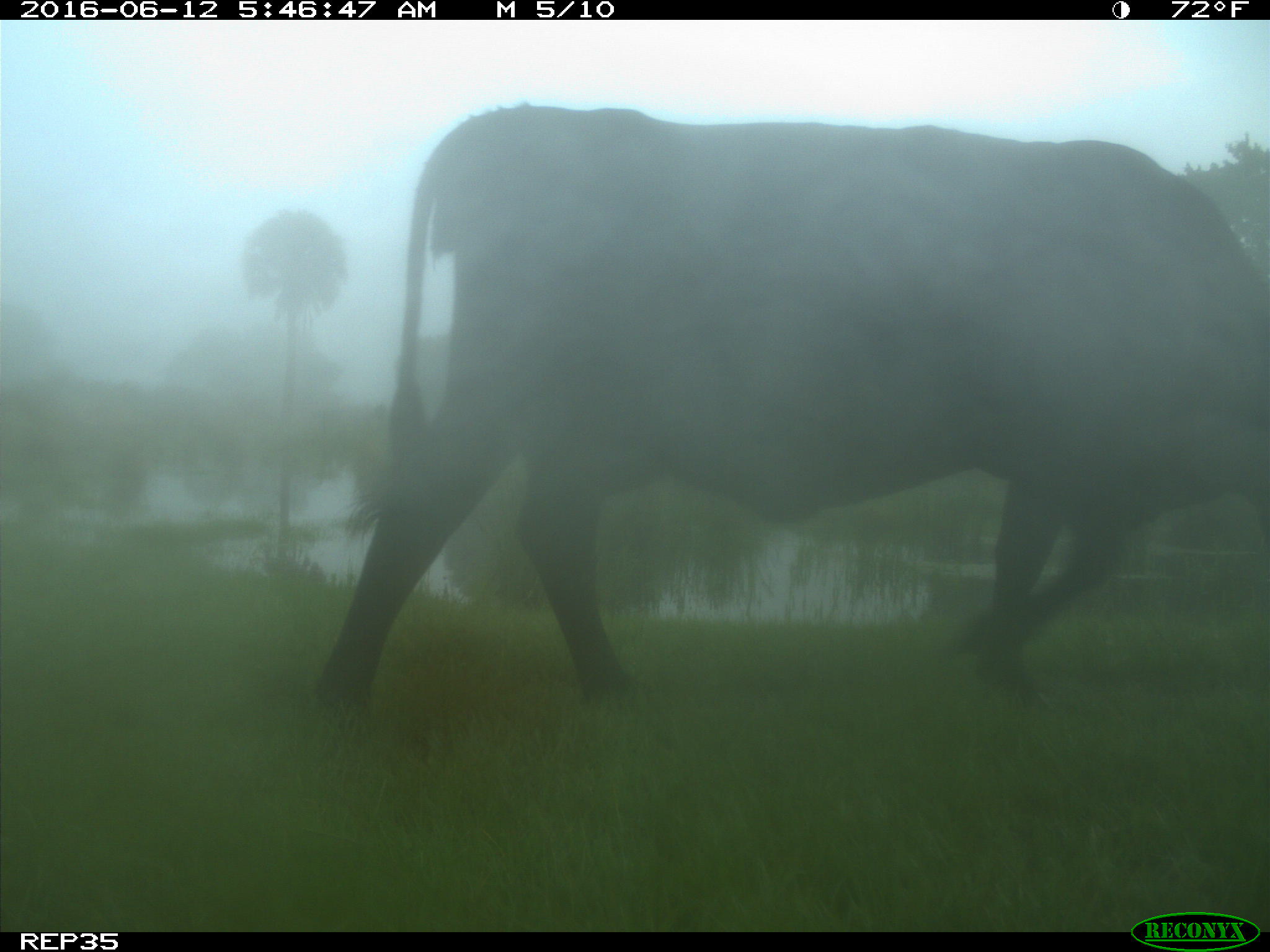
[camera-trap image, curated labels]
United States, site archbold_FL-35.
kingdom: Animalia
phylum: Chordata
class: Mammalia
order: Artiodactyla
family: Bovidae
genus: Bos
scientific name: Bos taurus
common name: domestic cow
Bos taurus (domestic cow).